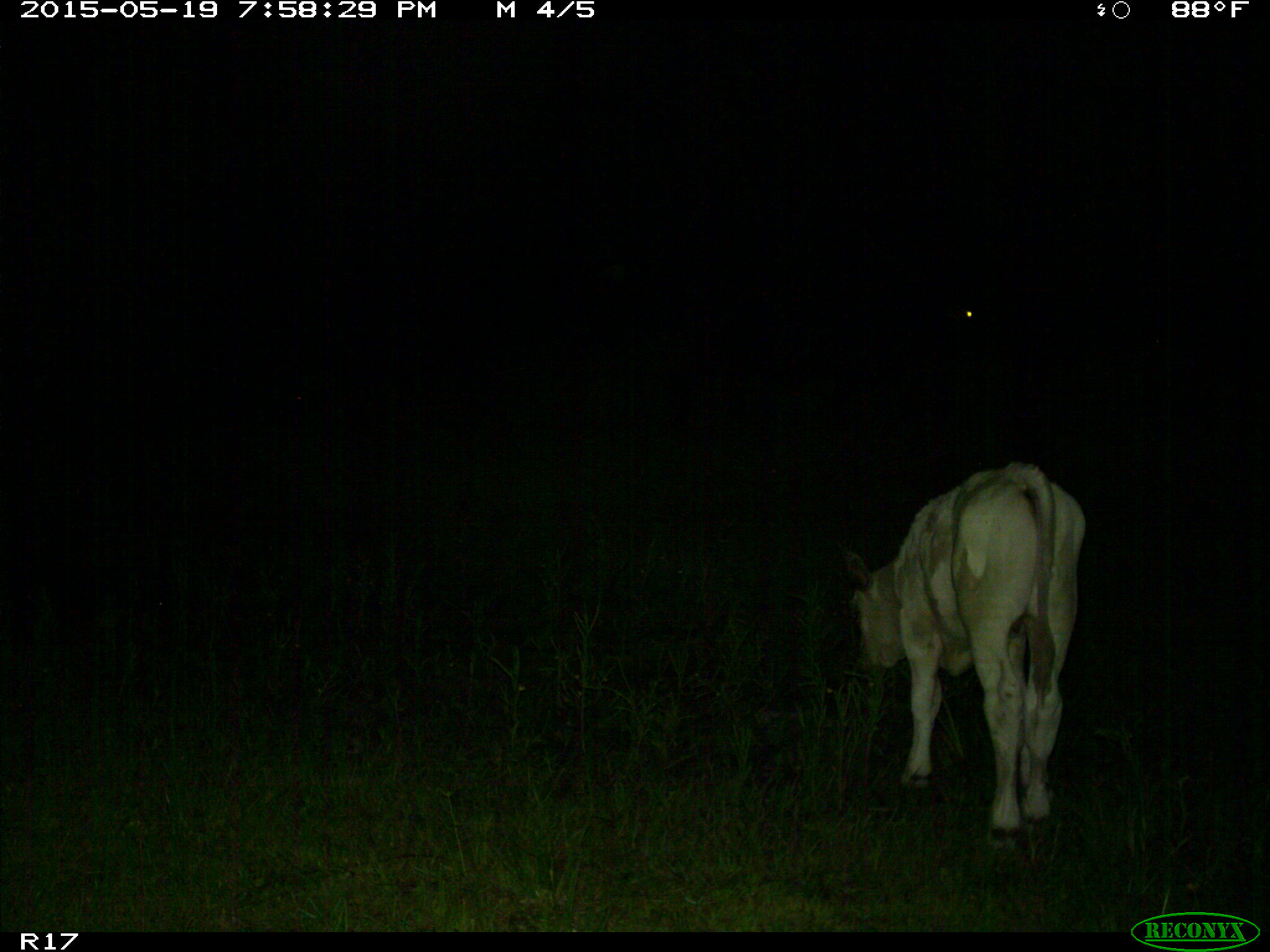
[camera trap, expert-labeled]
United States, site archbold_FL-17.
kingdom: Animalia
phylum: Chordata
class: Mammalia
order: Artiodactyla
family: Bovidae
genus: Bos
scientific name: Bos taurus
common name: domestic cow